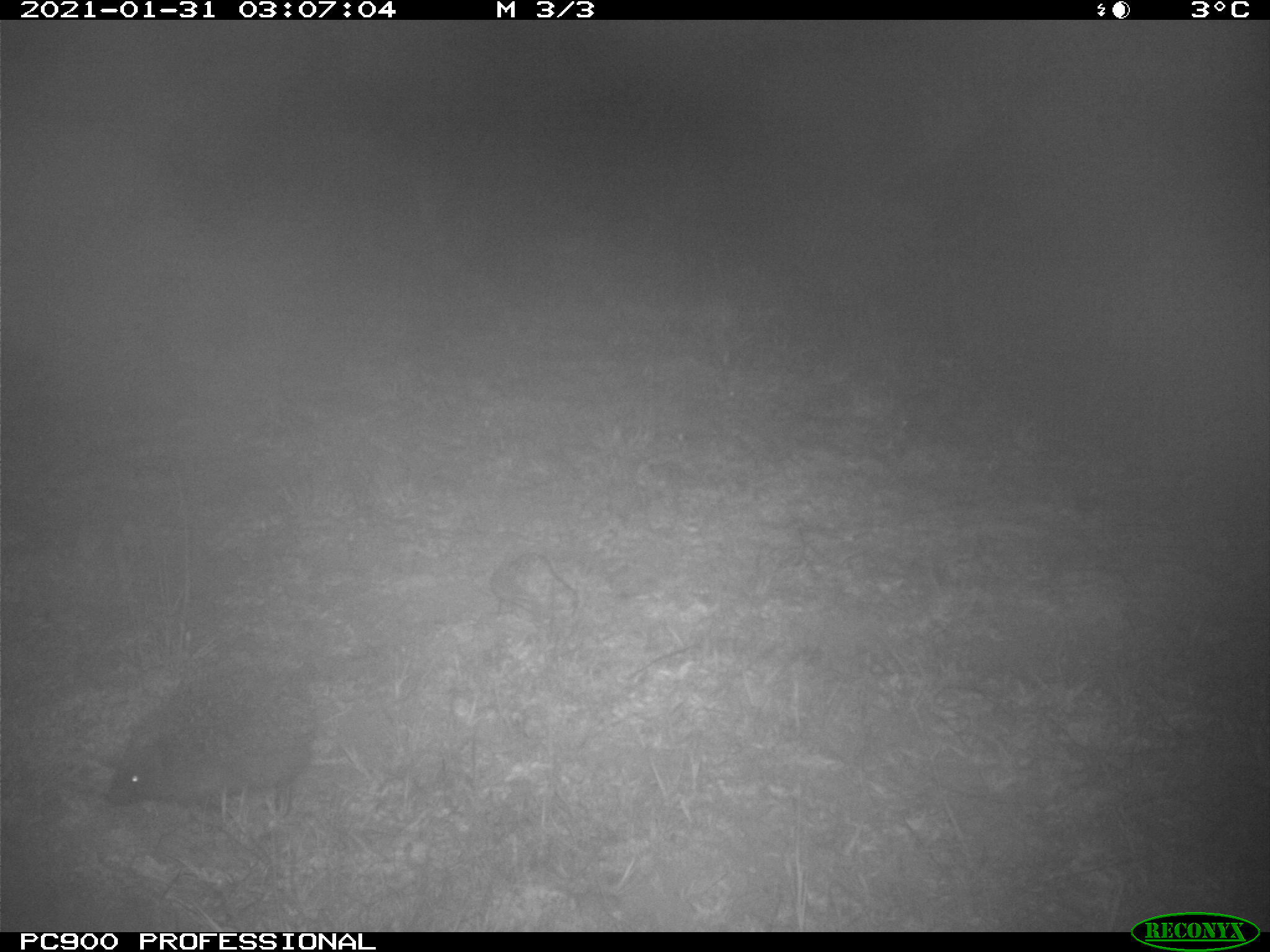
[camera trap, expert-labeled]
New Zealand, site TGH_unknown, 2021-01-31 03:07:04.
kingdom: Animalia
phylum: Chordata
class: Mammalia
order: Eulipotyphla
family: Erinaceidae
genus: Erinaceus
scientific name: Erinaceus europaeus europaeus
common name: european hedgehog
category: hedgehog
Hedgehog (european hedgehog) (Erinaceus europaeus europaeus).